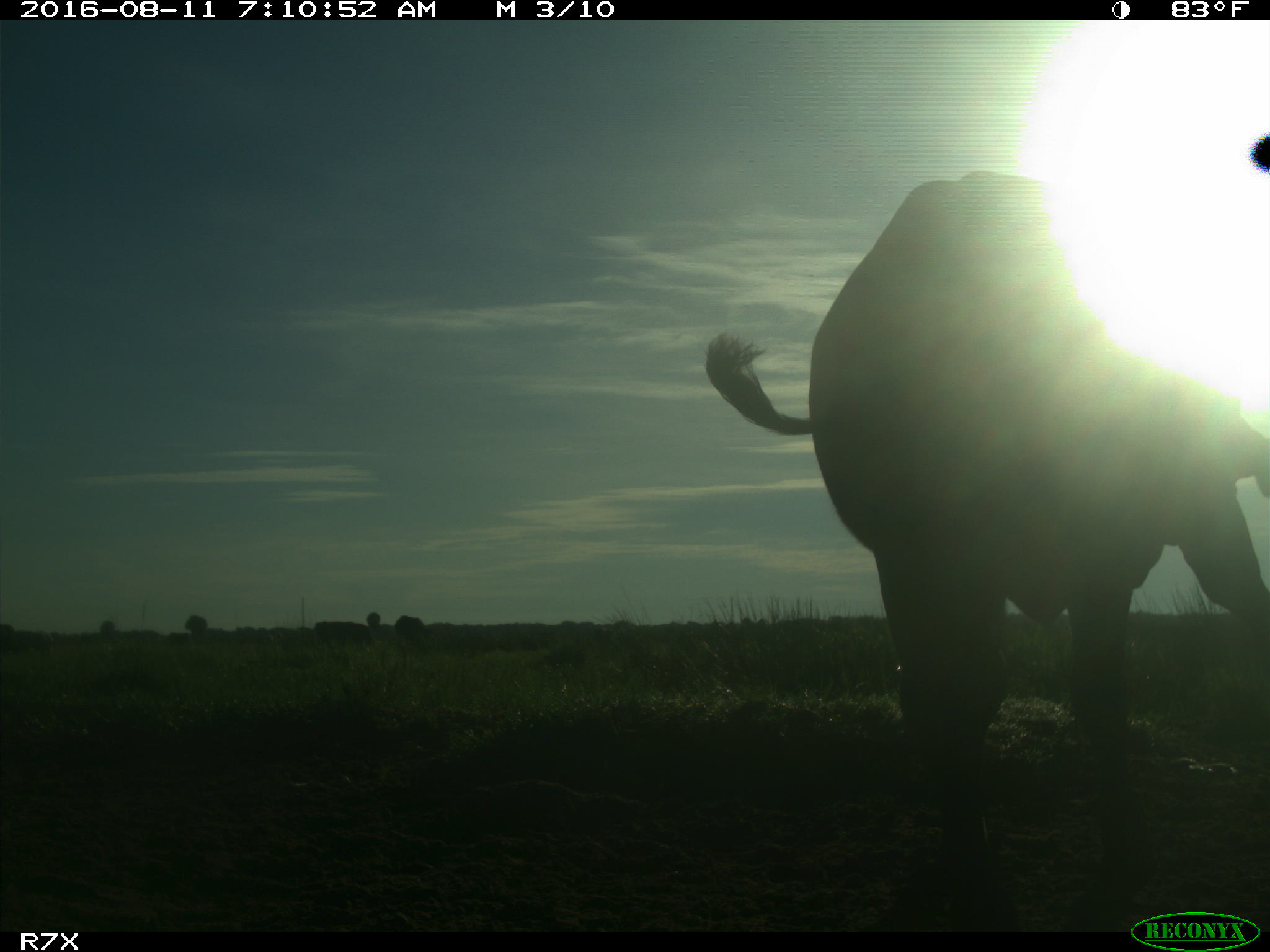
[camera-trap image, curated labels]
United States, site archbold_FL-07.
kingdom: Animalia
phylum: Chordata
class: Mammalia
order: Artiodactyla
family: Bovidae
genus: Bos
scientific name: Bos taurus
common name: domestic cow